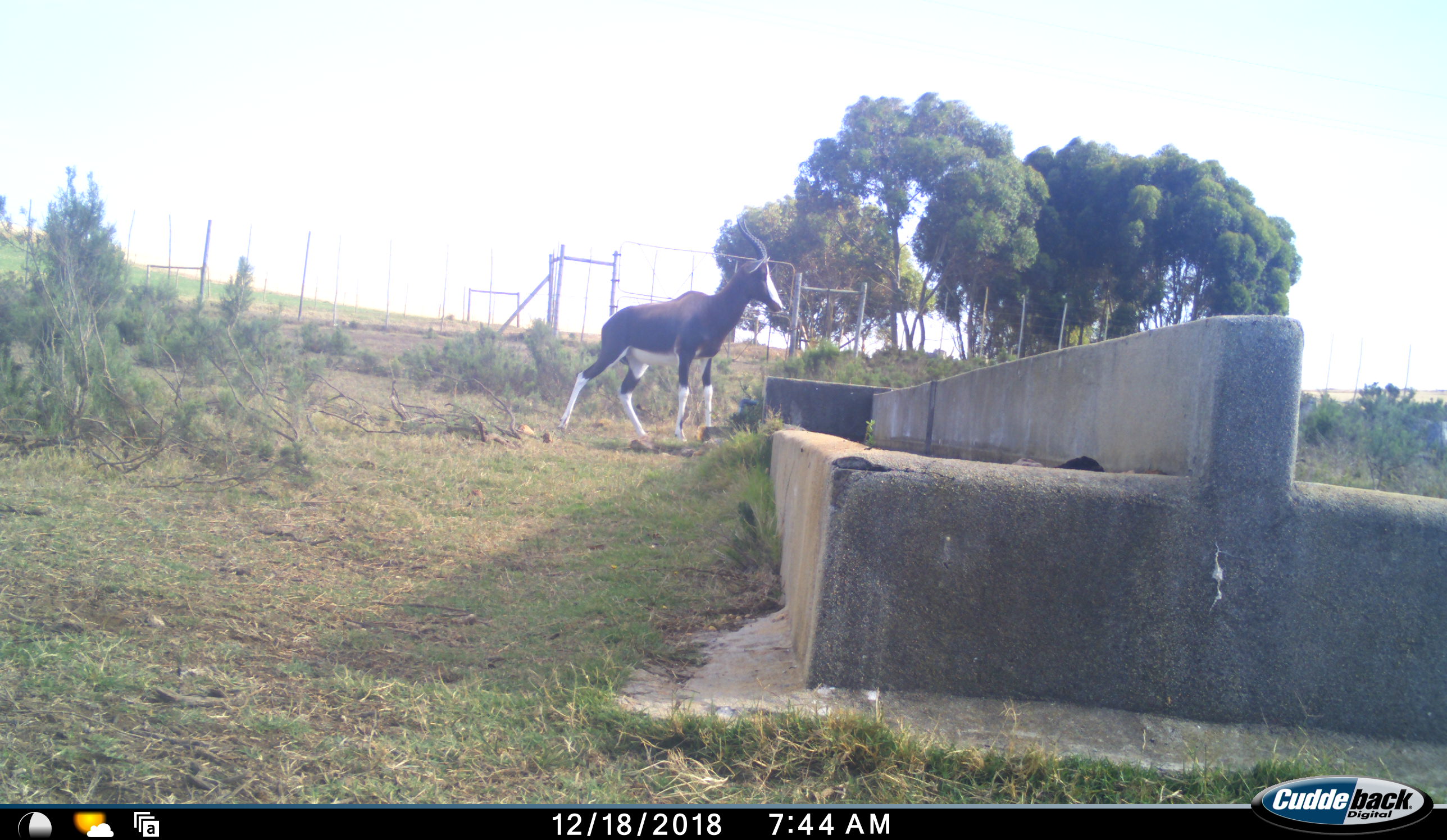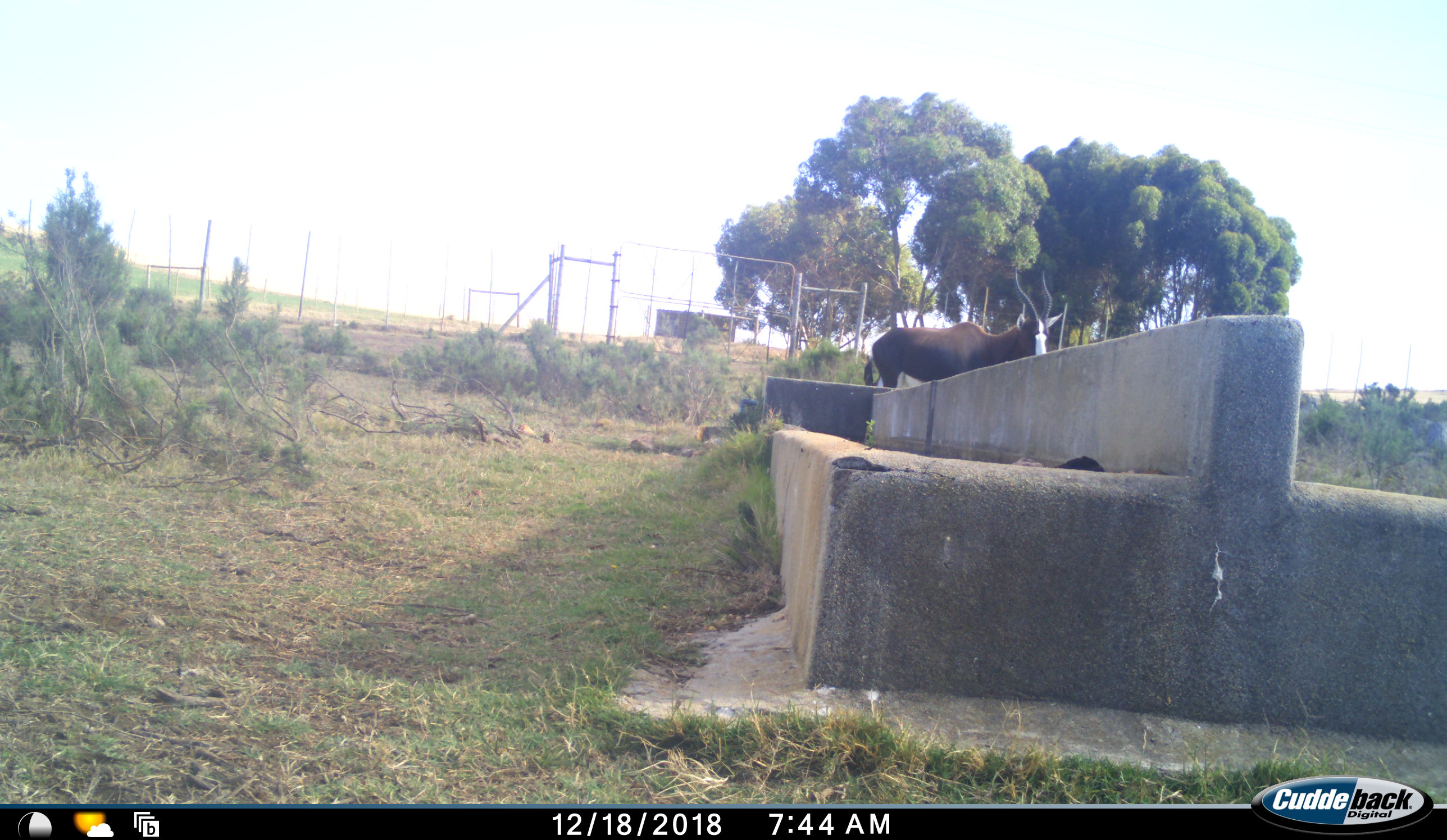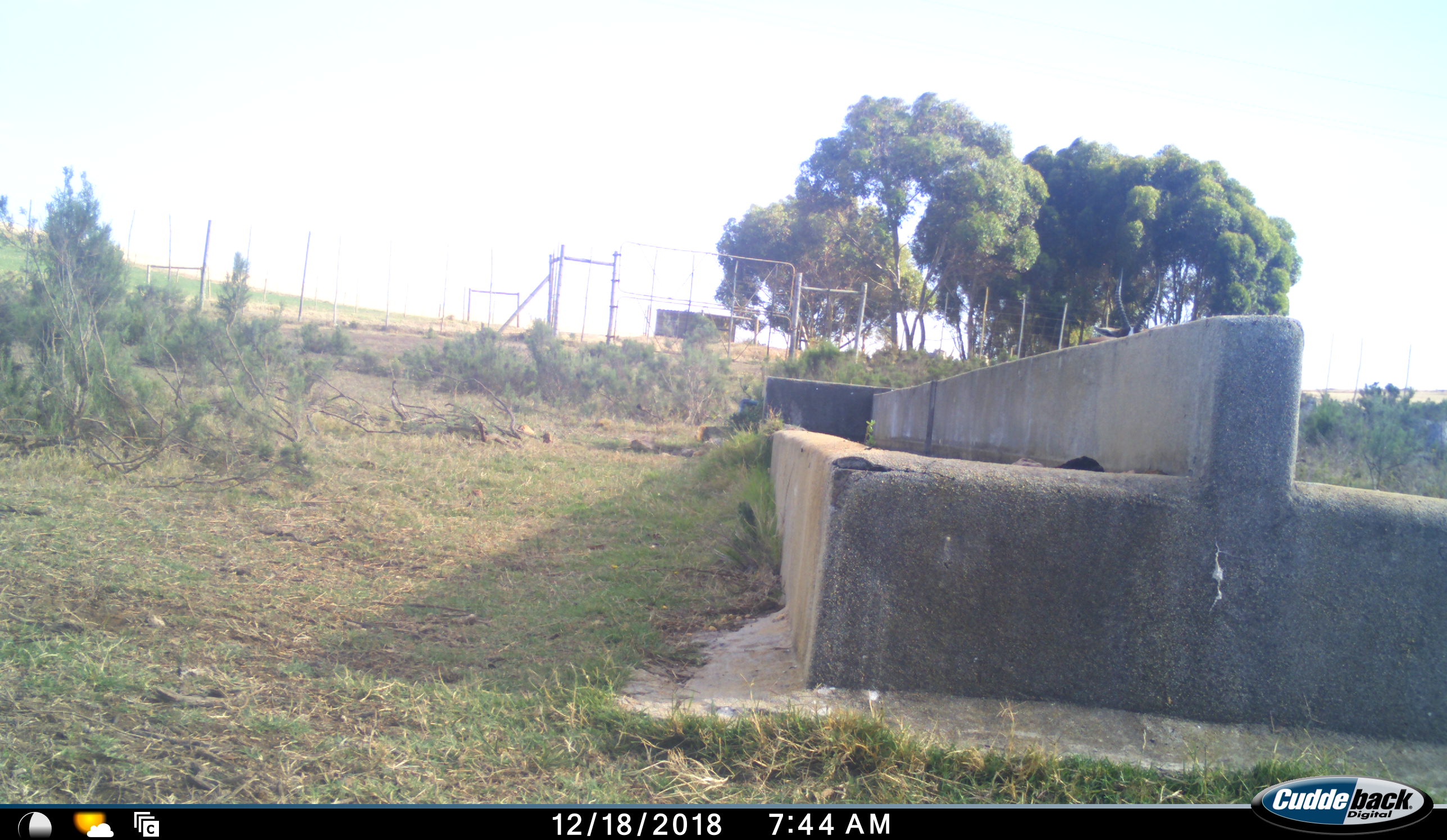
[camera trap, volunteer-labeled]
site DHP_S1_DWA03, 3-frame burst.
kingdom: Animalia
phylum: Chordata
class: Mammalia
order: Artiodactyla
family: Bovidae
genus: Damaliscus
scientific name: Damaliscus pygargus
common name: bontebok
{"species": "bontebok (Damaliscus pygargus)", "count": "1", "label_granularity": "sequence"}